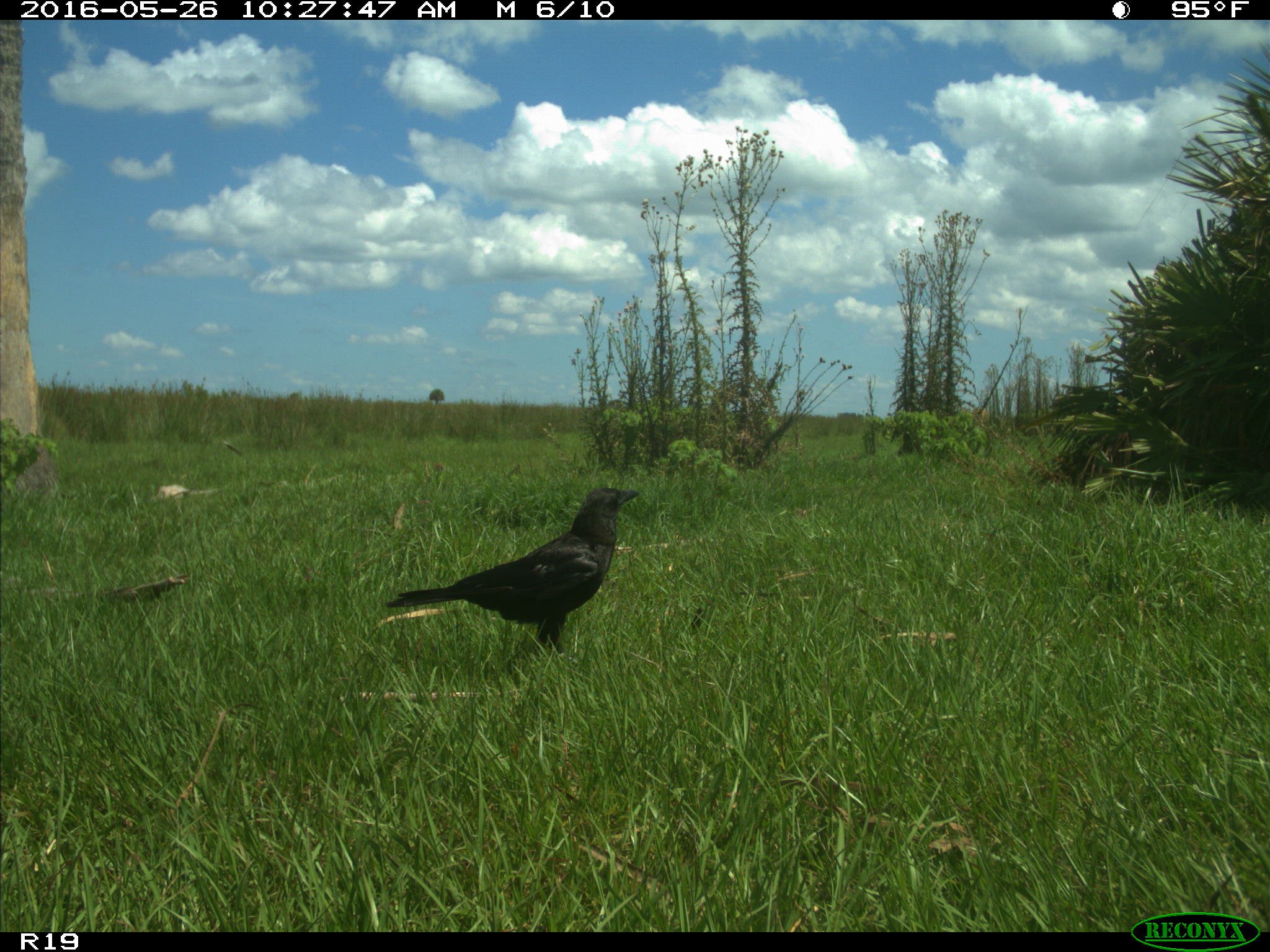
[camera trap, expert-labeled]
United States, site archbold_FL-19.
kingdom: Animalia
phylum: Chordata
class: Aves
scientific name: Aves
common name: birds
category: unidentified bird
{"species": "unidentified bird (birds) (Aves)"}